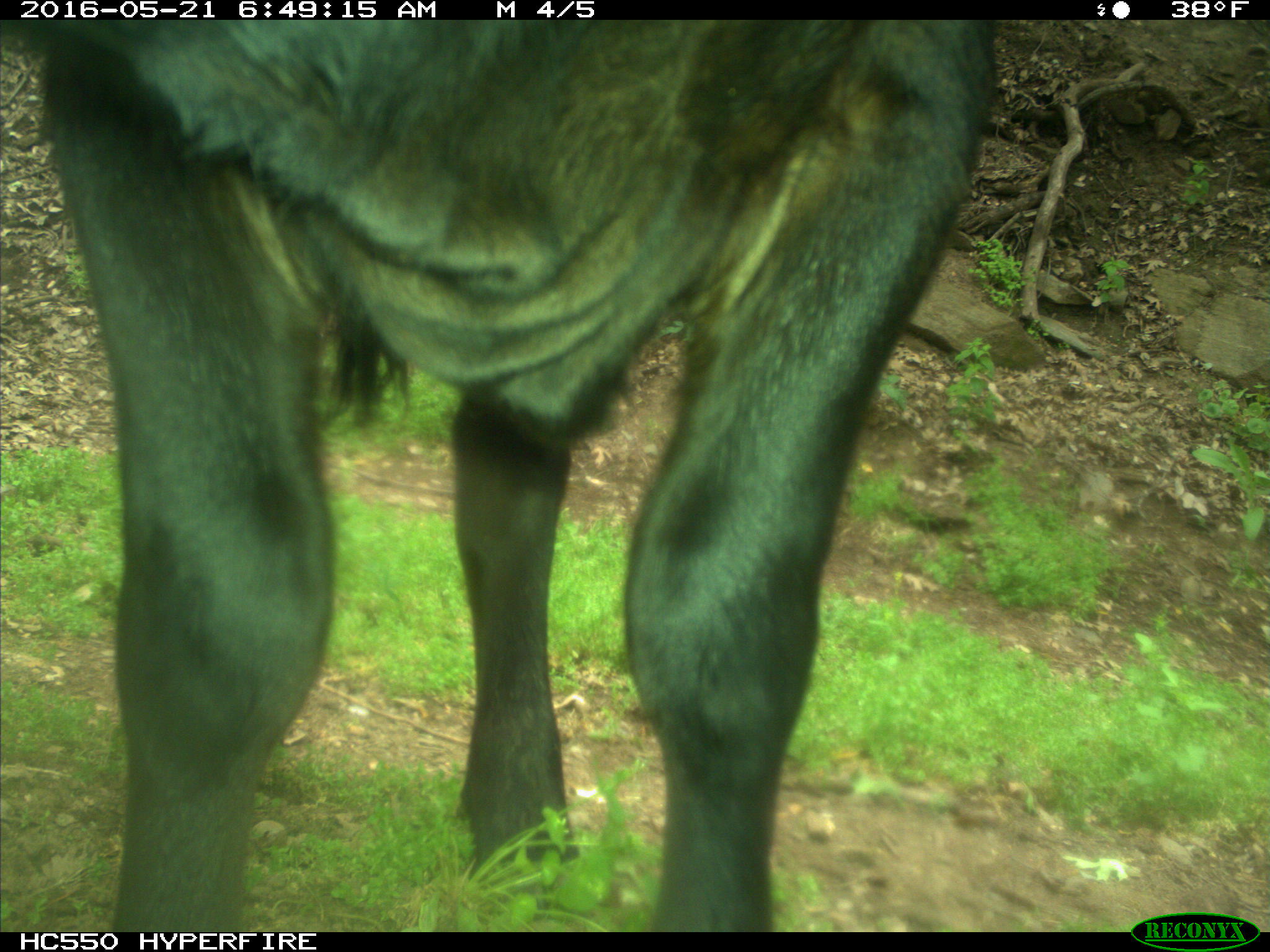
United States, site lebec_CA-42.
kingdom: Animalia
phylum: Chordata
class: Mammalia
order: Artiodactyla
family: Bovidae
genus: Bos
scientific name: Bos taurus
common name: domestic cow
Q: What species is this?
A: Bos taurus (domestic cow).